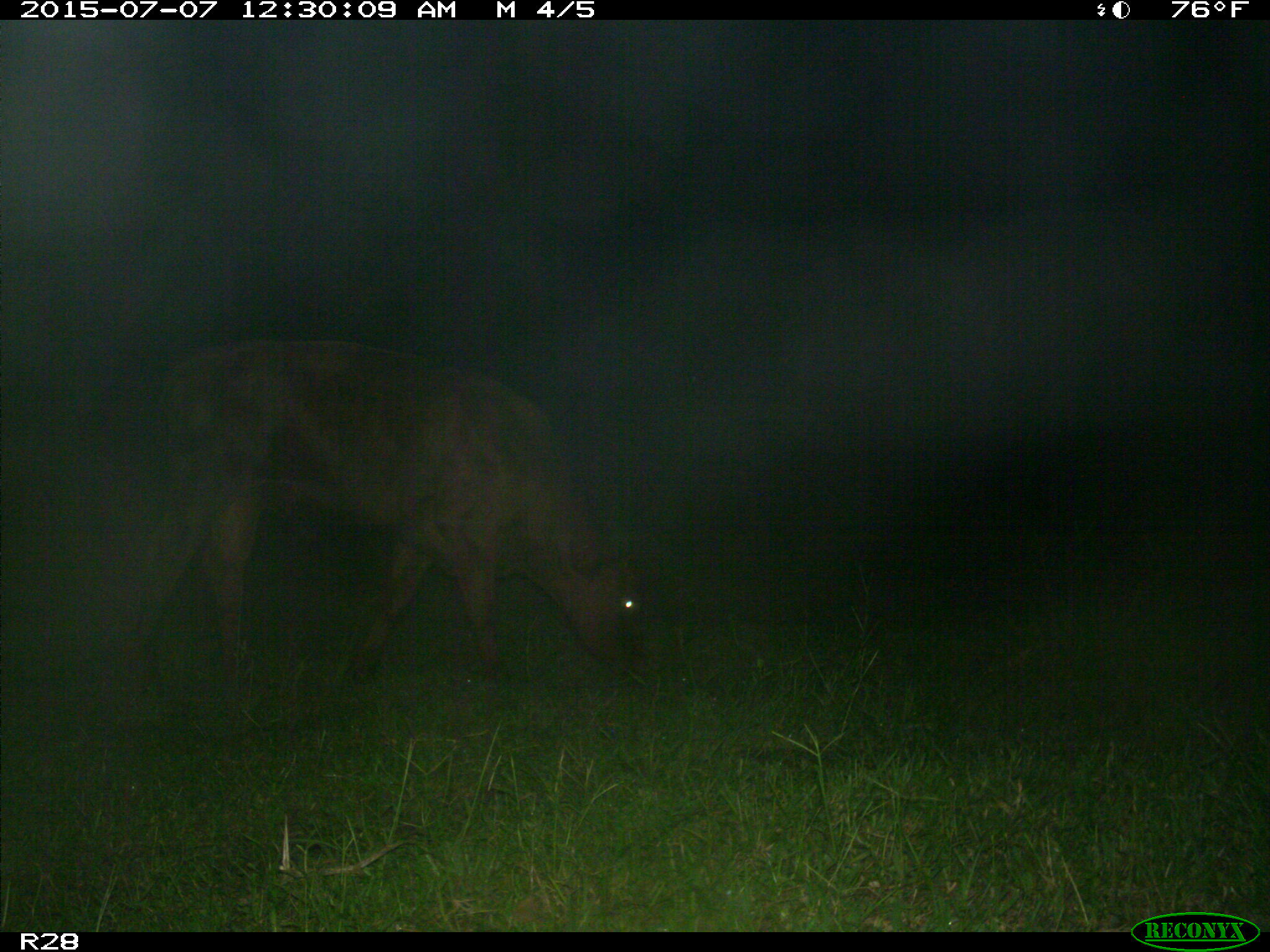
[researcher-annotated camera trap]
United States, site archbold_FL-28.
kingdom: Animalia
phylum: Chordata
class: Mammalia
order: Artiodactyla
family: Bovidae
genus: Bos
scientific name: Bos taurus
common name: domestic cow